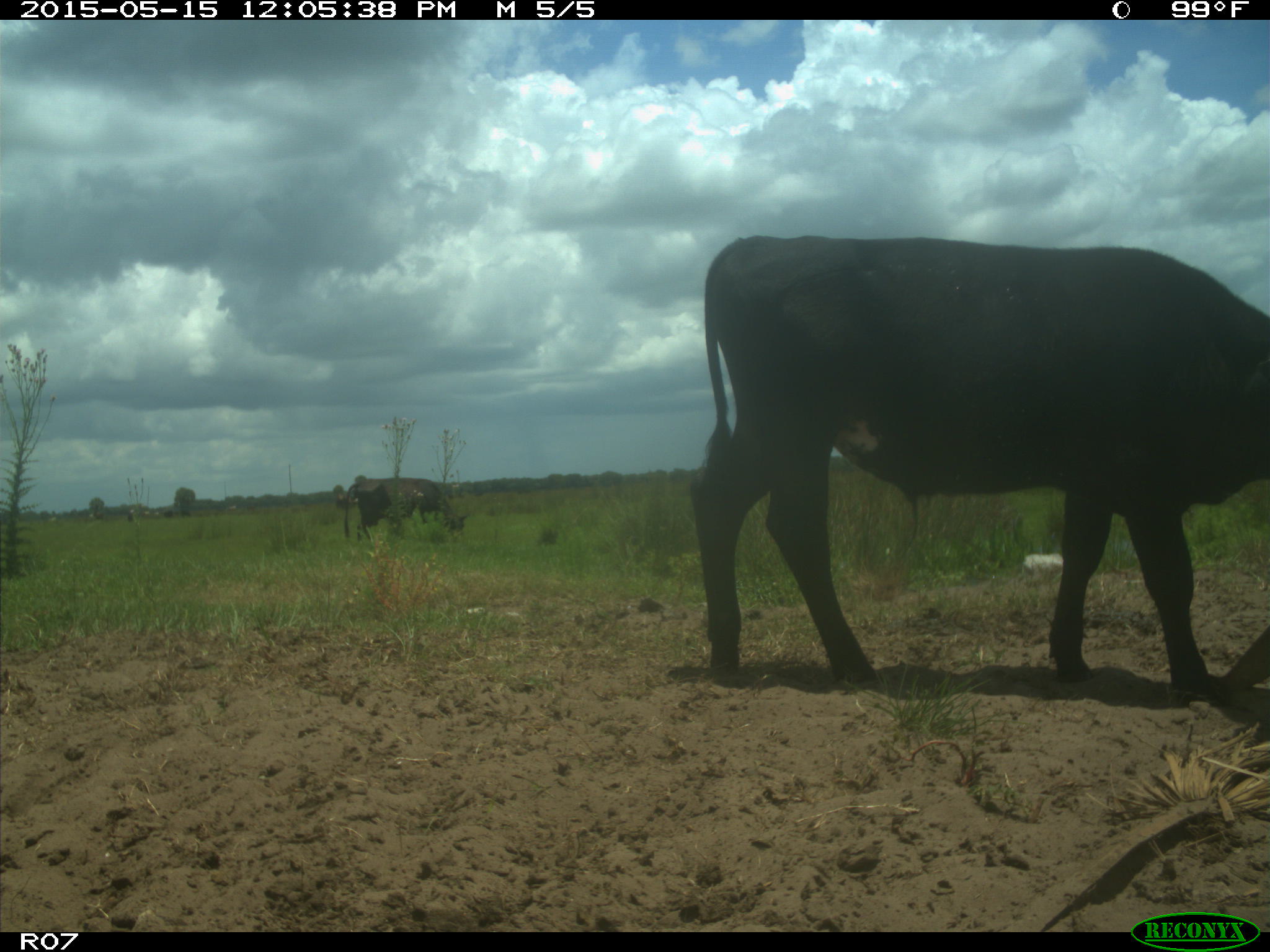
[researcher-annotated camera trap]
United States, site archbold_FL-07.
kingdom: Animalia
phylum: Chordata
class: Mammalia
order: Artiodactyla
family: Bovidae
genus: Bos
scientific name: Bos taurus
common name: domestic cow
Bos taurus (domestic cow).